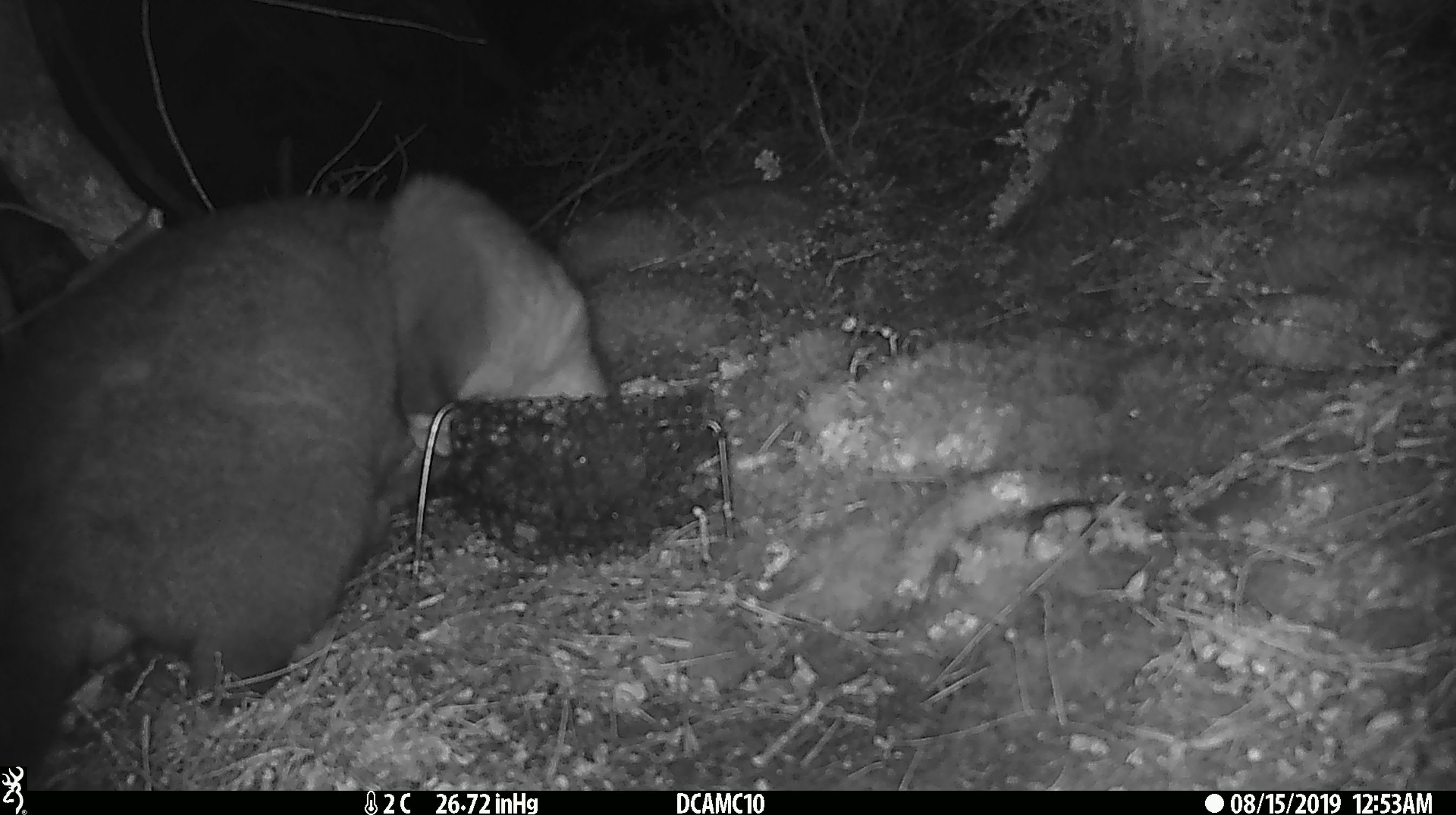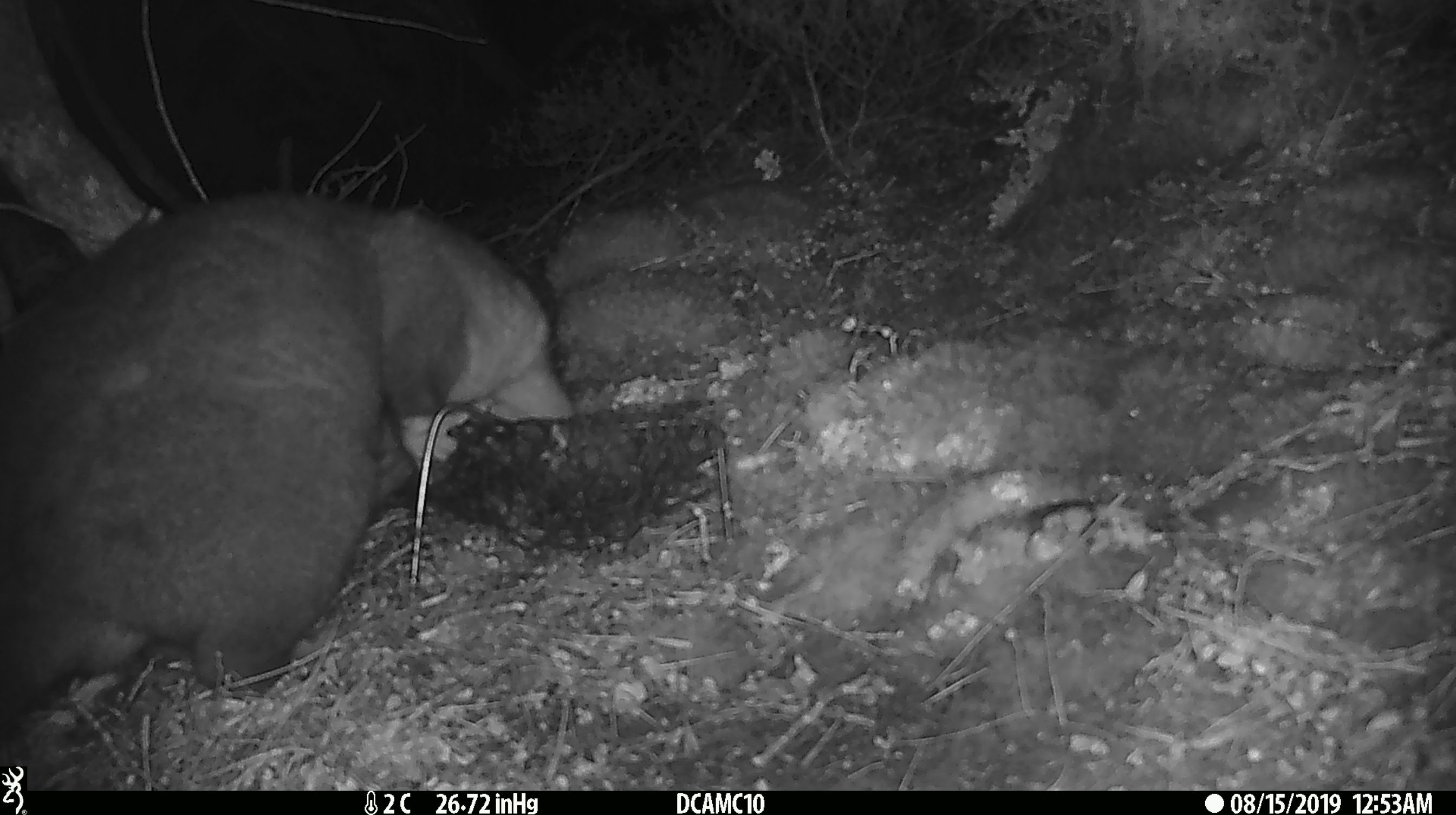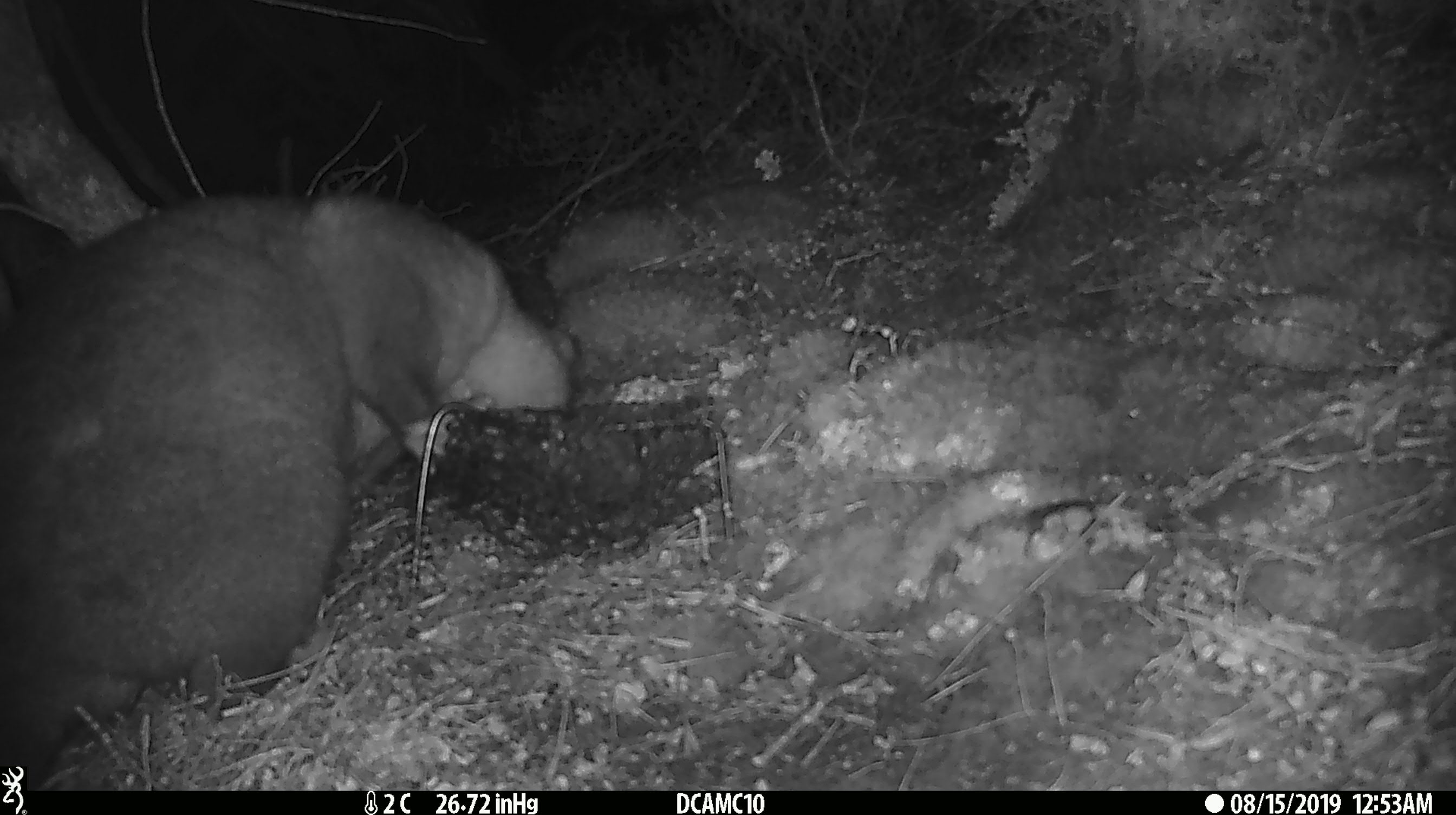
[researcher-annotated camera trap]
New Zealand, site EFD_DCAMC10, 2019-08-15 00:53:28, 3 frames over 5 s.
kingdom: Animalia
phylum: Chordata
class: Mammalia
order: Diprotodontia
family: Phalangeridae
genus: Trichosurus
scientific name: Trichosurus vulpecula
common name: common brushtail possum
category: possum